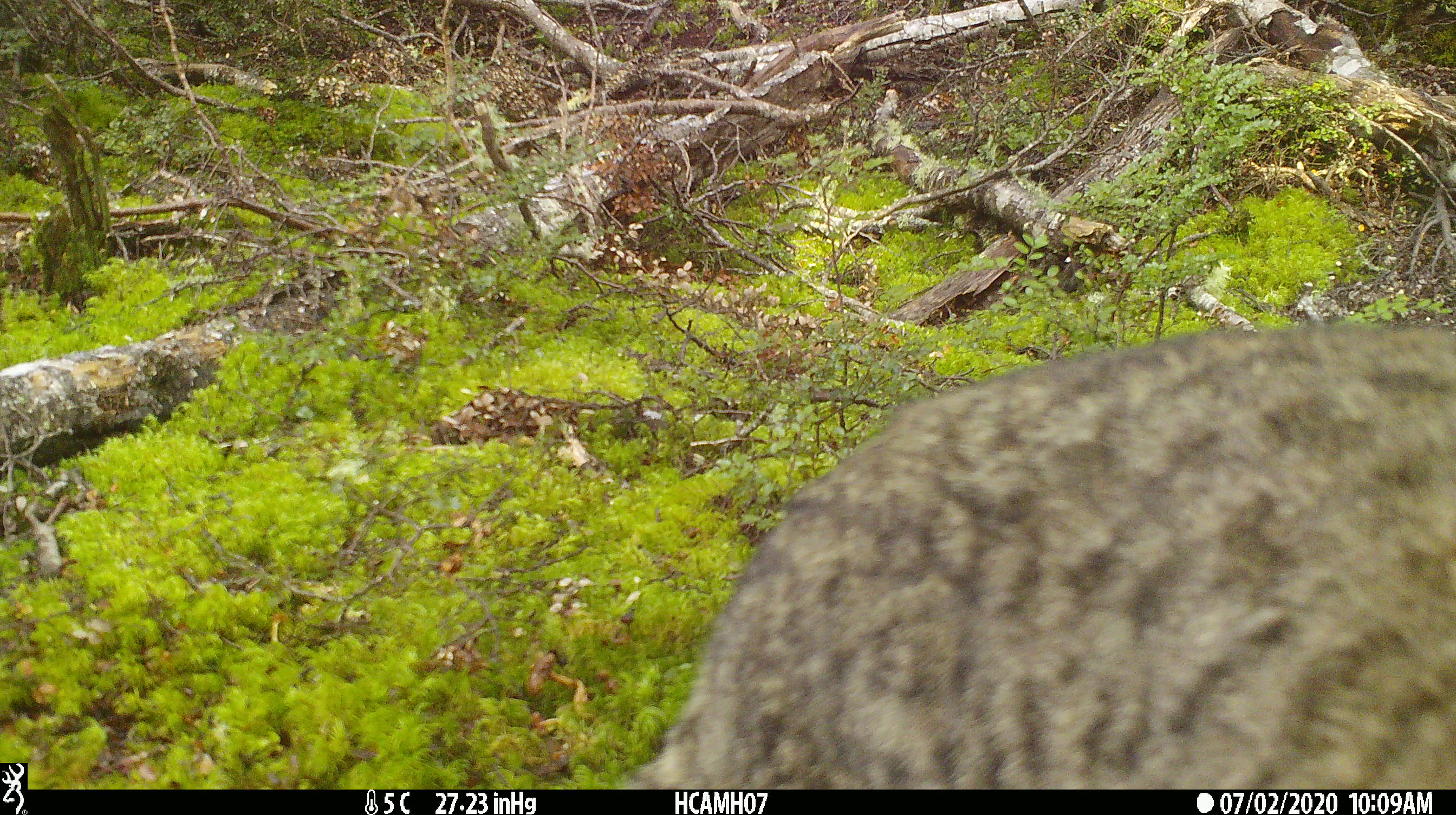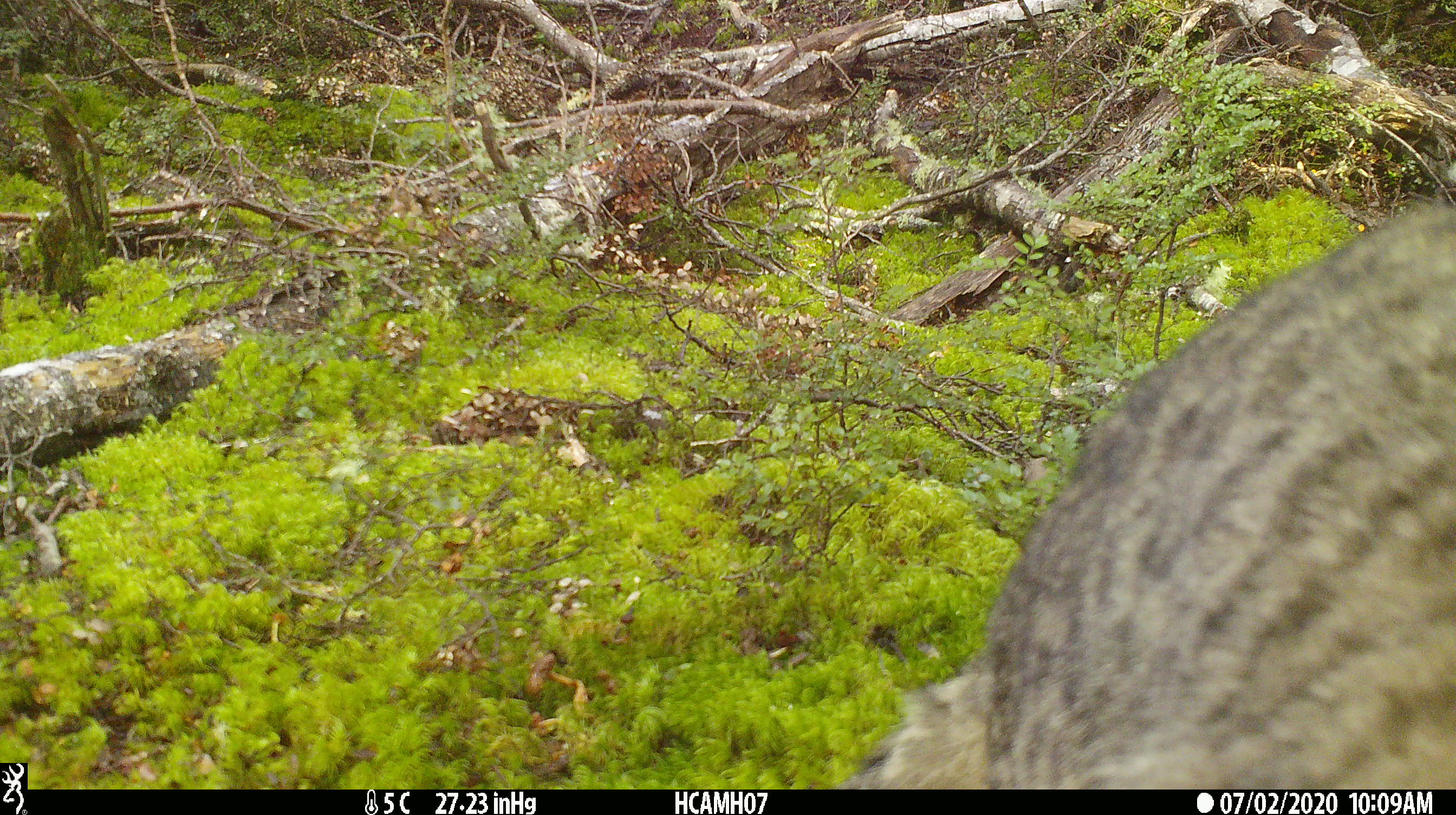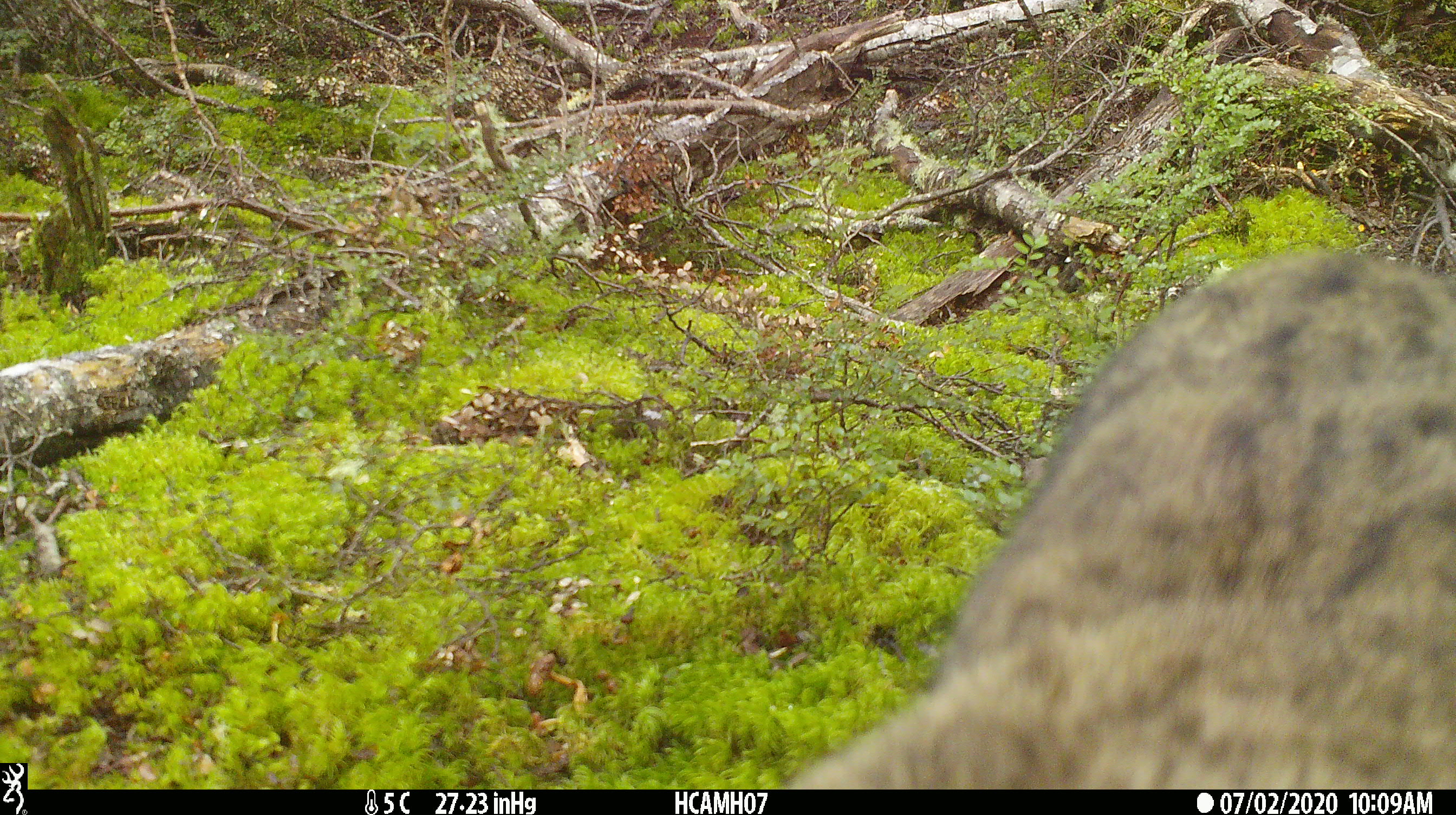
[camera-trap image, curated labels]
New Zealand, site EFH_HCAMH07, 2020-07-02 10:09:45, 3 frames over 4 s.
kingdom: Animalia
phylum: Chordata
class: Mammalia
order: Carnivora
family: Felidae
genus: Felis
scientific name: Felis catus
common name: domestic cat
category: cat